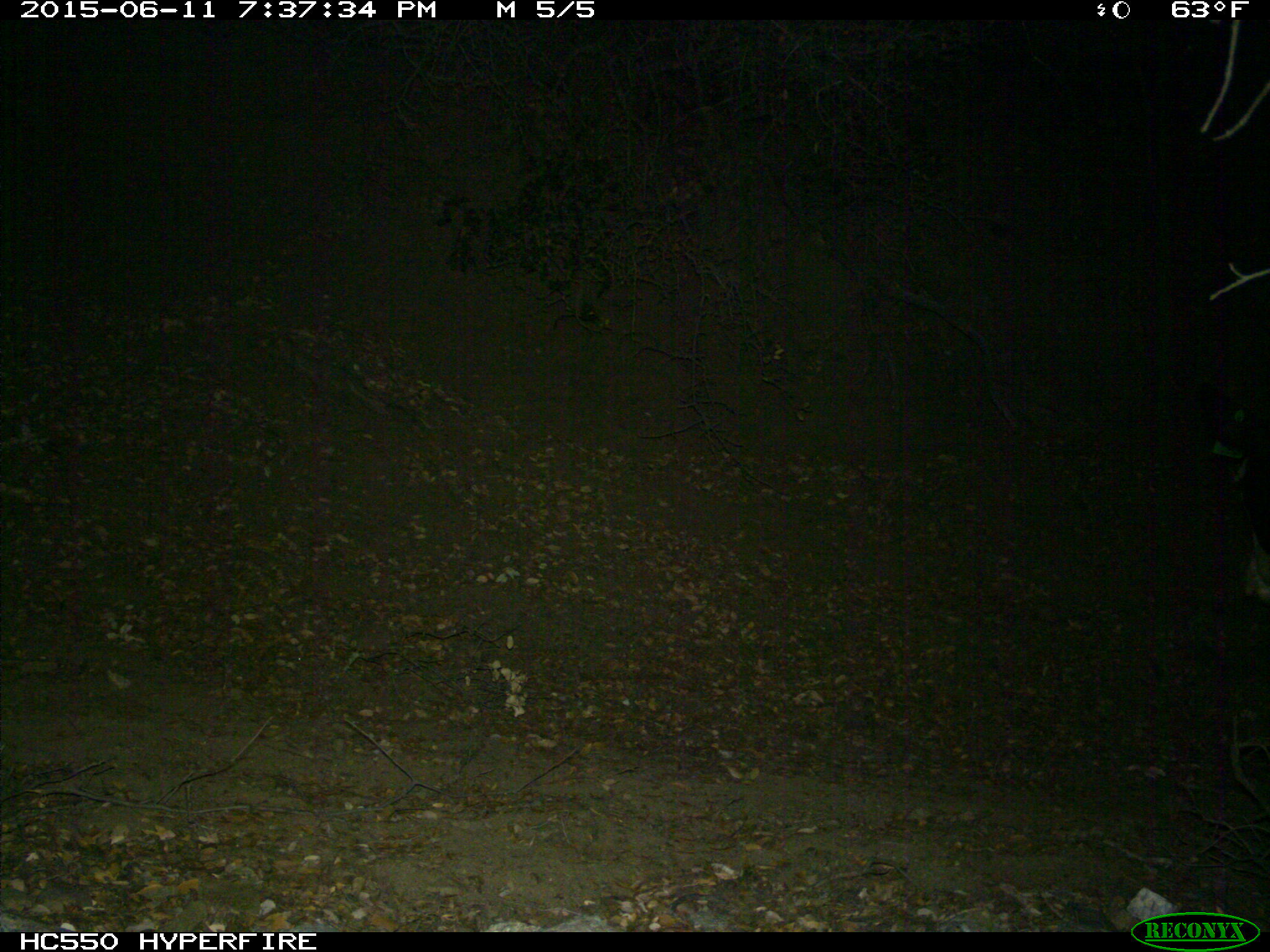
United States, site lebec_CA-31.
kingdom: Animalia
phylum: Chordata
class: Mammalia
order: Artiodactyla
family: Bovidae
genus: Bos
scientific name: Bos taurus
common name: domestic cow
Bos taurus (domestic cow).